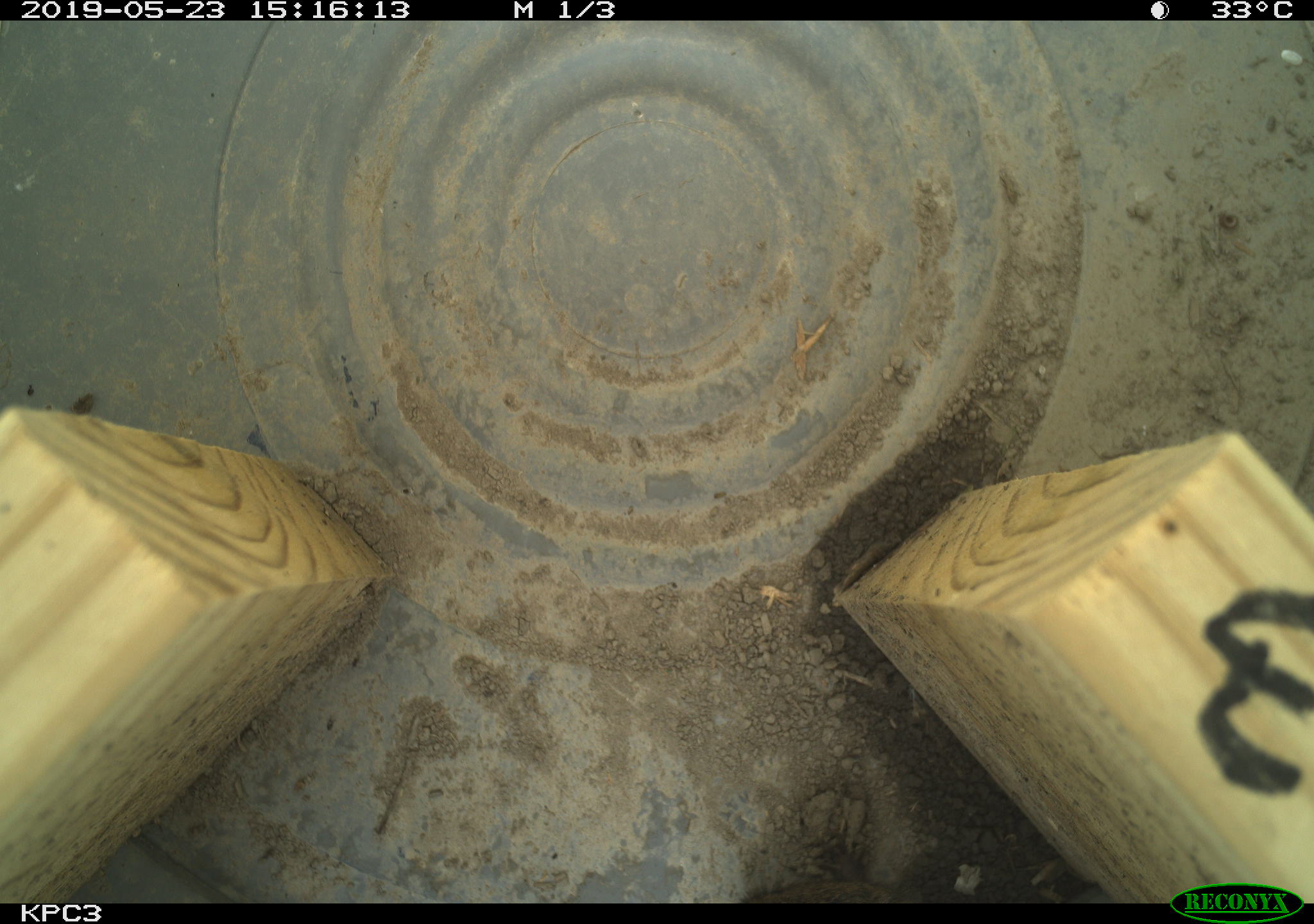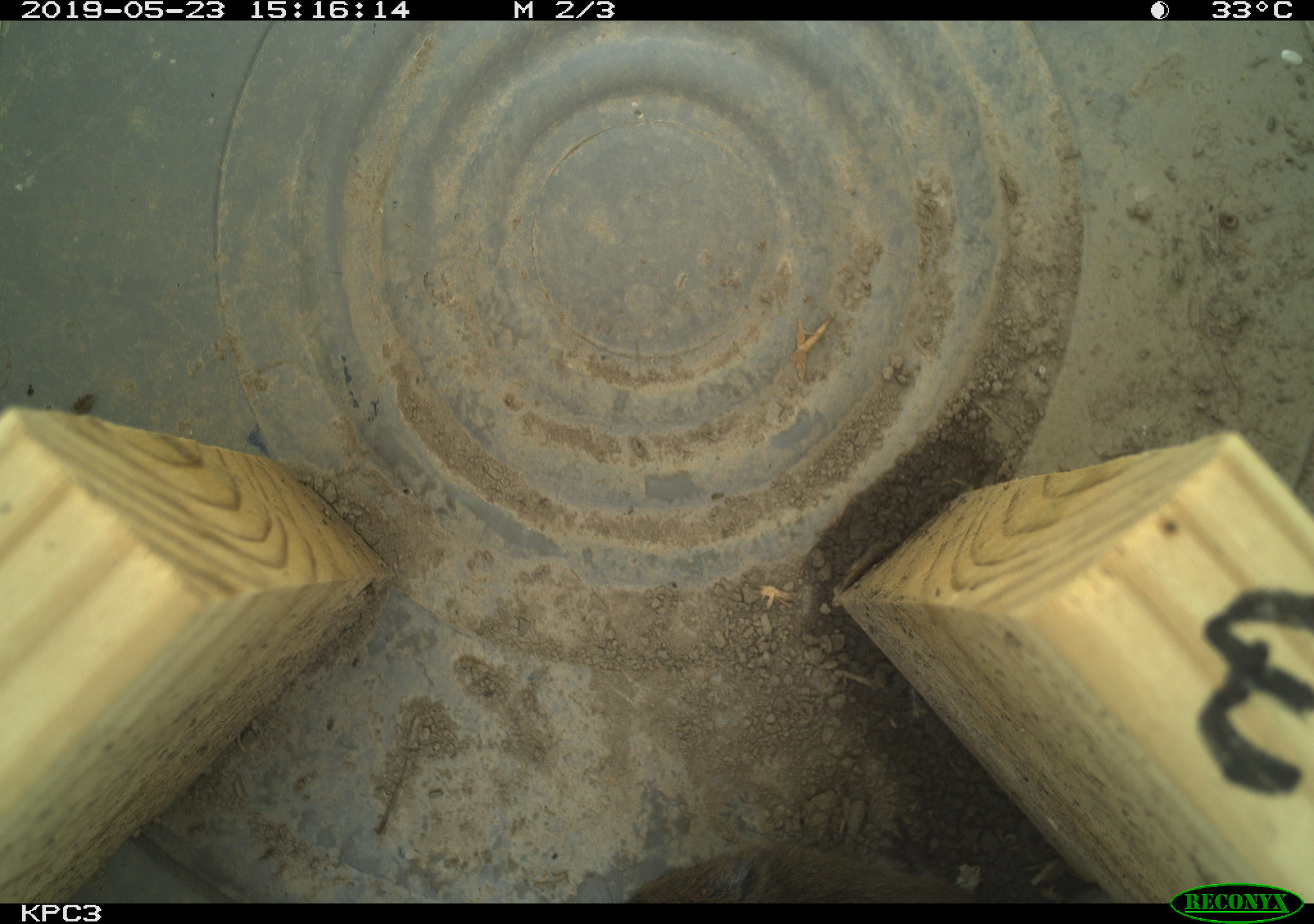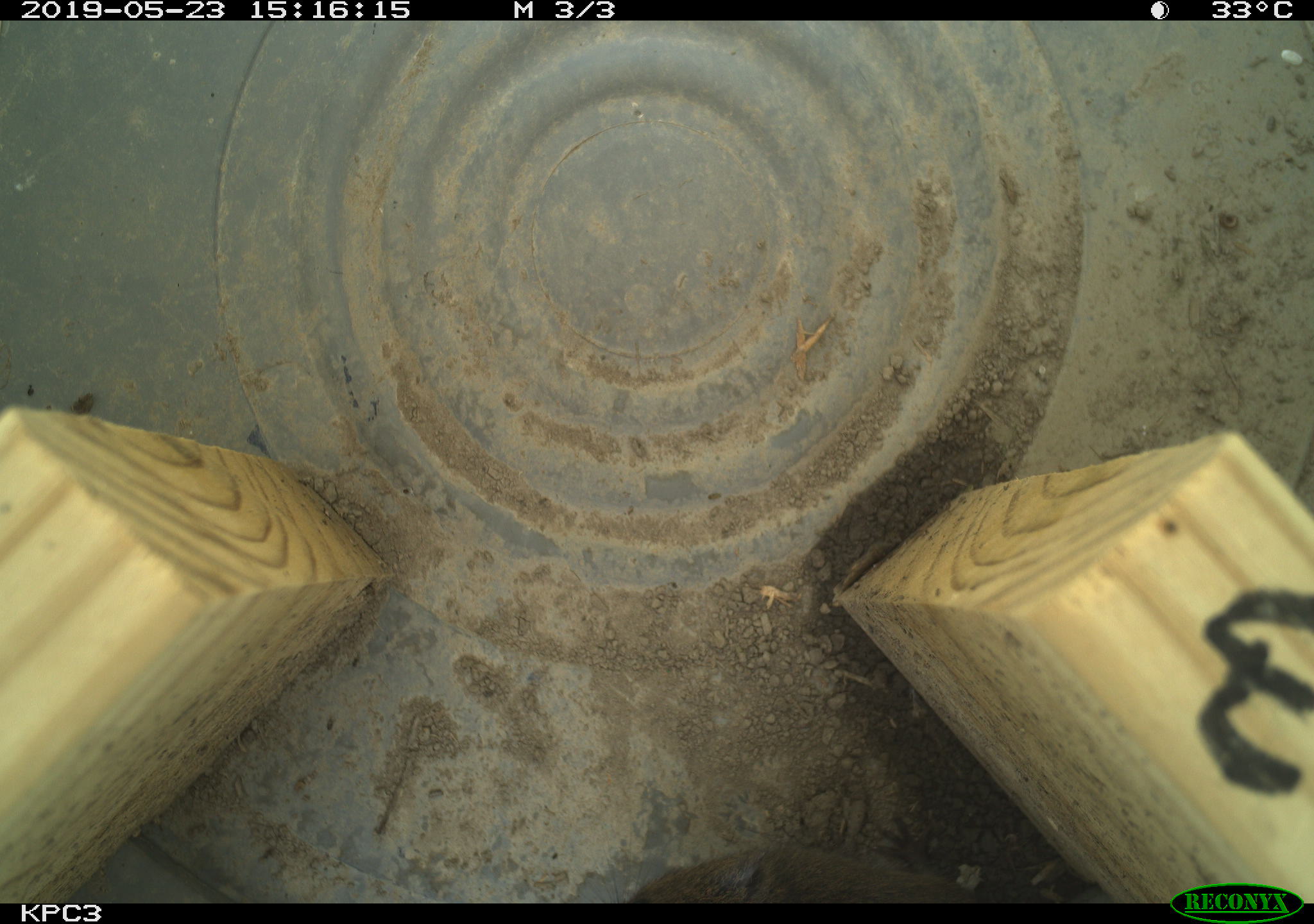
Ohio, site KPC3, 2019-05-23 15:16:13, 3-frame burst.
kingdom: Animalia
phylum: Chordata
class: Mammalia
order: Rodentia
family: Cricetidae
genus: Microtus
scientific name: Microtus pennsylvanicus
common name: meadow vole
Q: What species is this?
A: Meadow vole (Microtus pennsylvanicus).